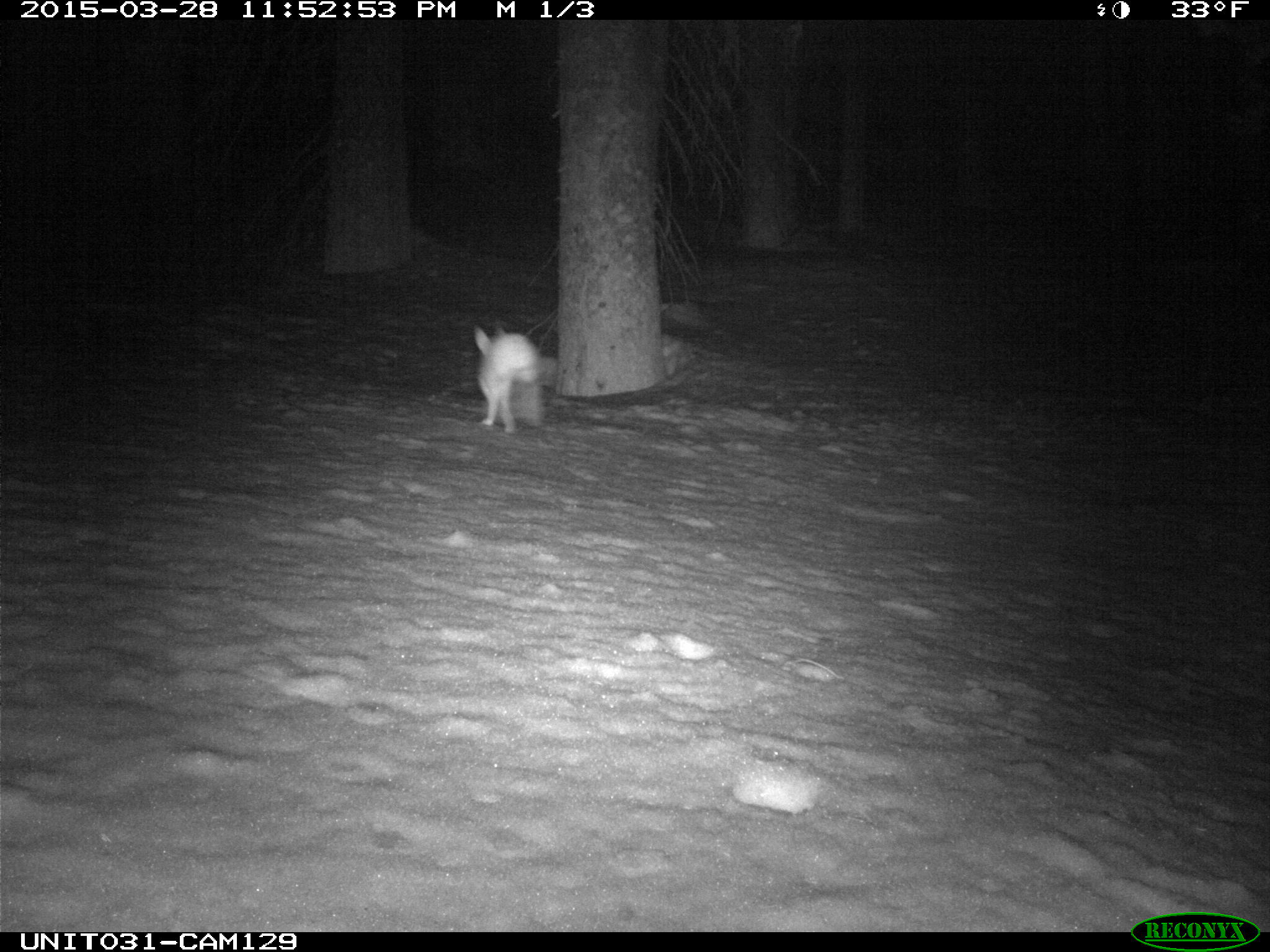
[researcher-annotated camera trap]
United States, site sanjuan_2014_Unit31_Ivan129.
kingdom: Animalia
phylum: Chordata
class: Mammalia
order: Lagomorpha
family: Leporidae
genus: Lepus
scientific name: Lepus americanus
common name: snowshoe hare